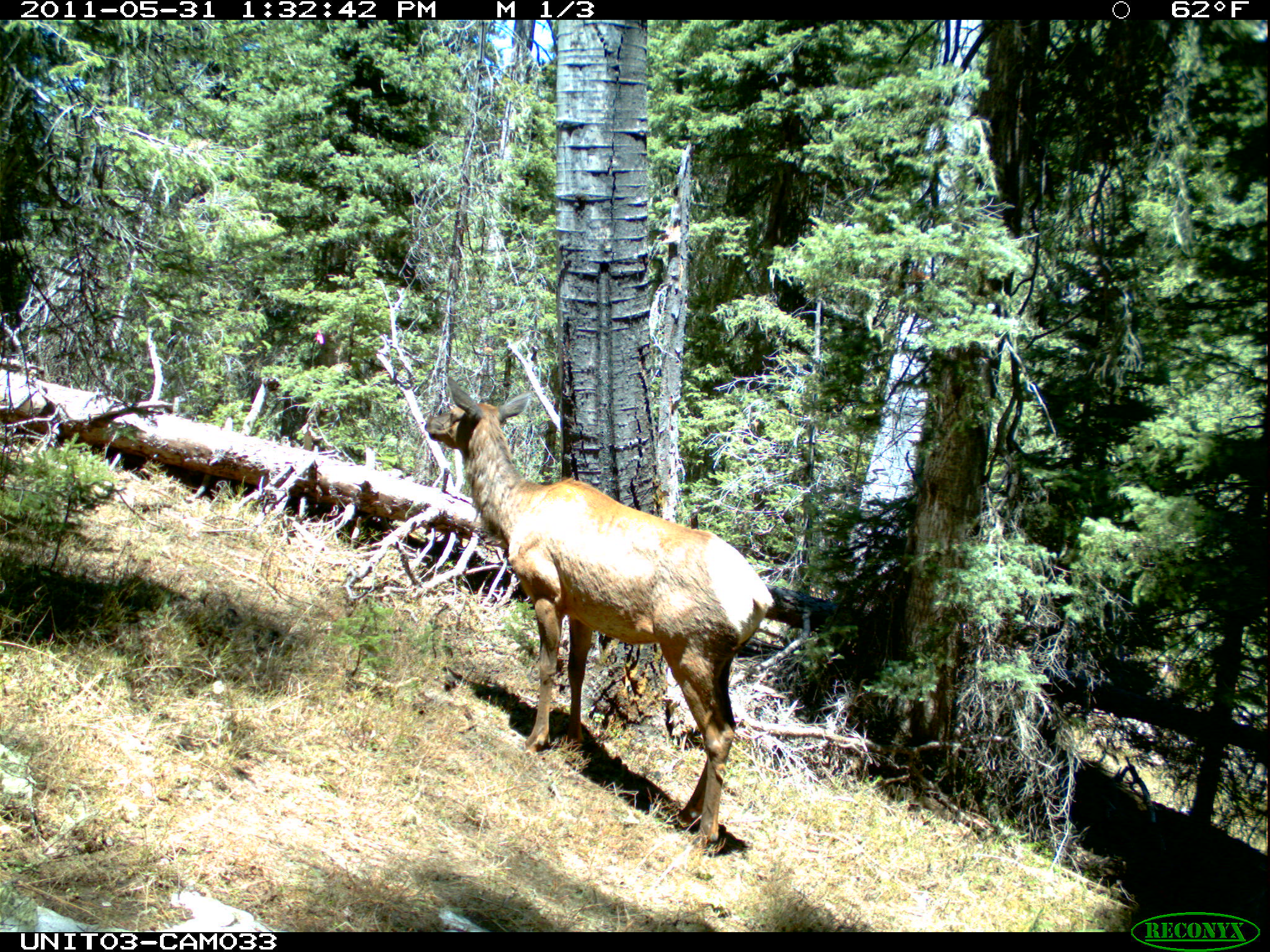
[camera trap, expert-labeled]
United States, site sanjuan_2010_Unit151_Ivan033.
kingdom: Animalia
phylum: Chordata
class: Mammalia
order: Artiodactyla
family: Cervidae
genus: Cervus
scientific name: Cervus elaphus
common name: red deer